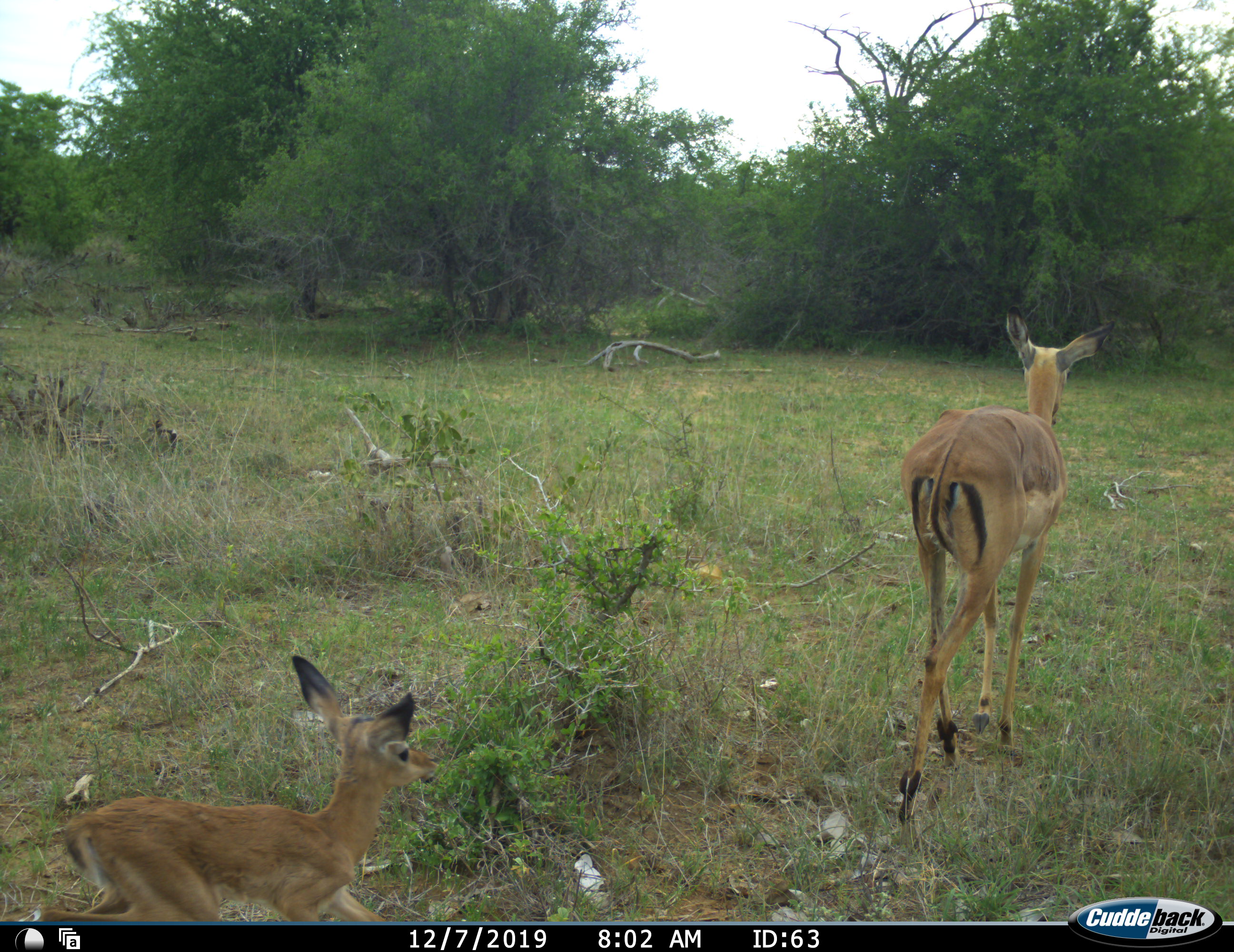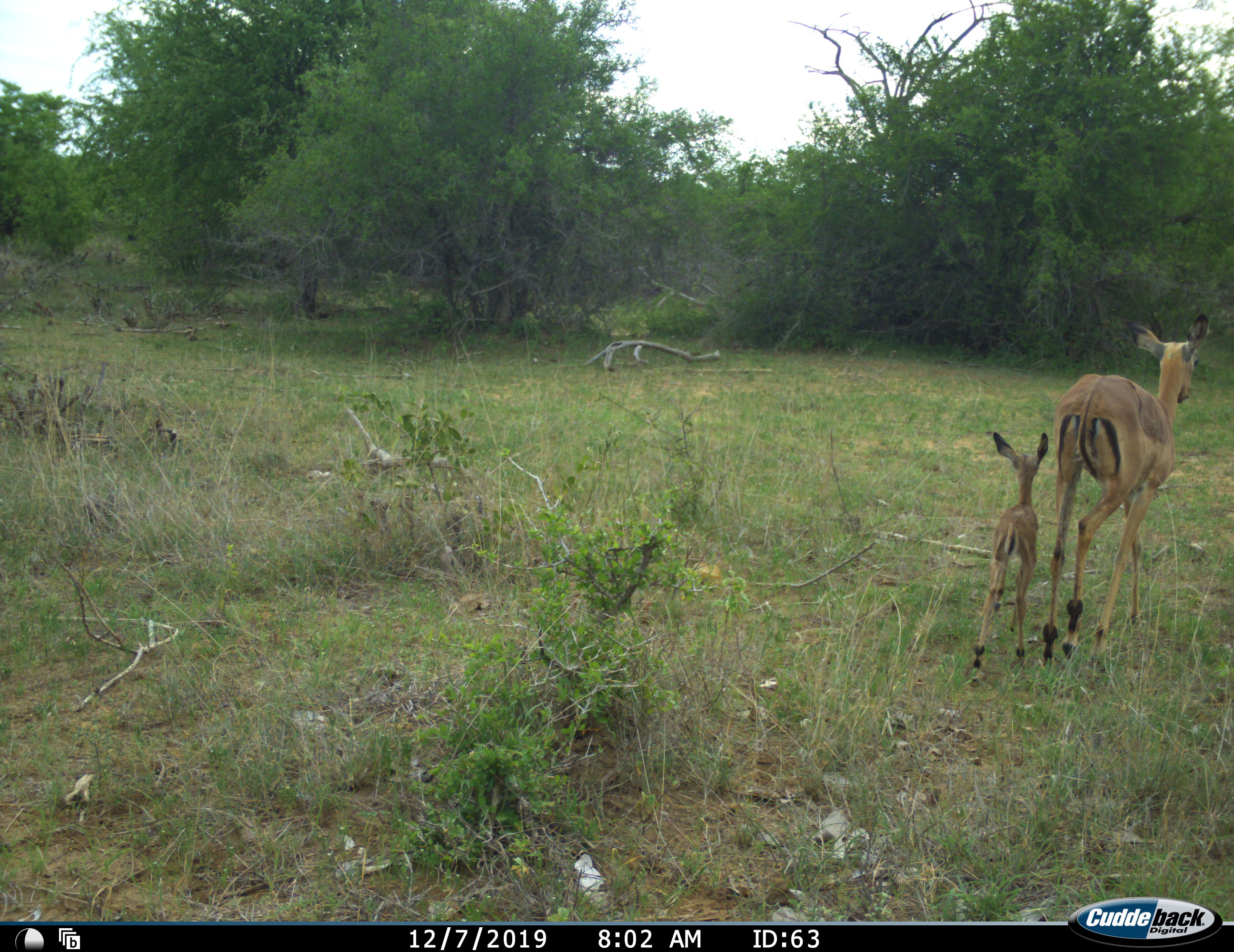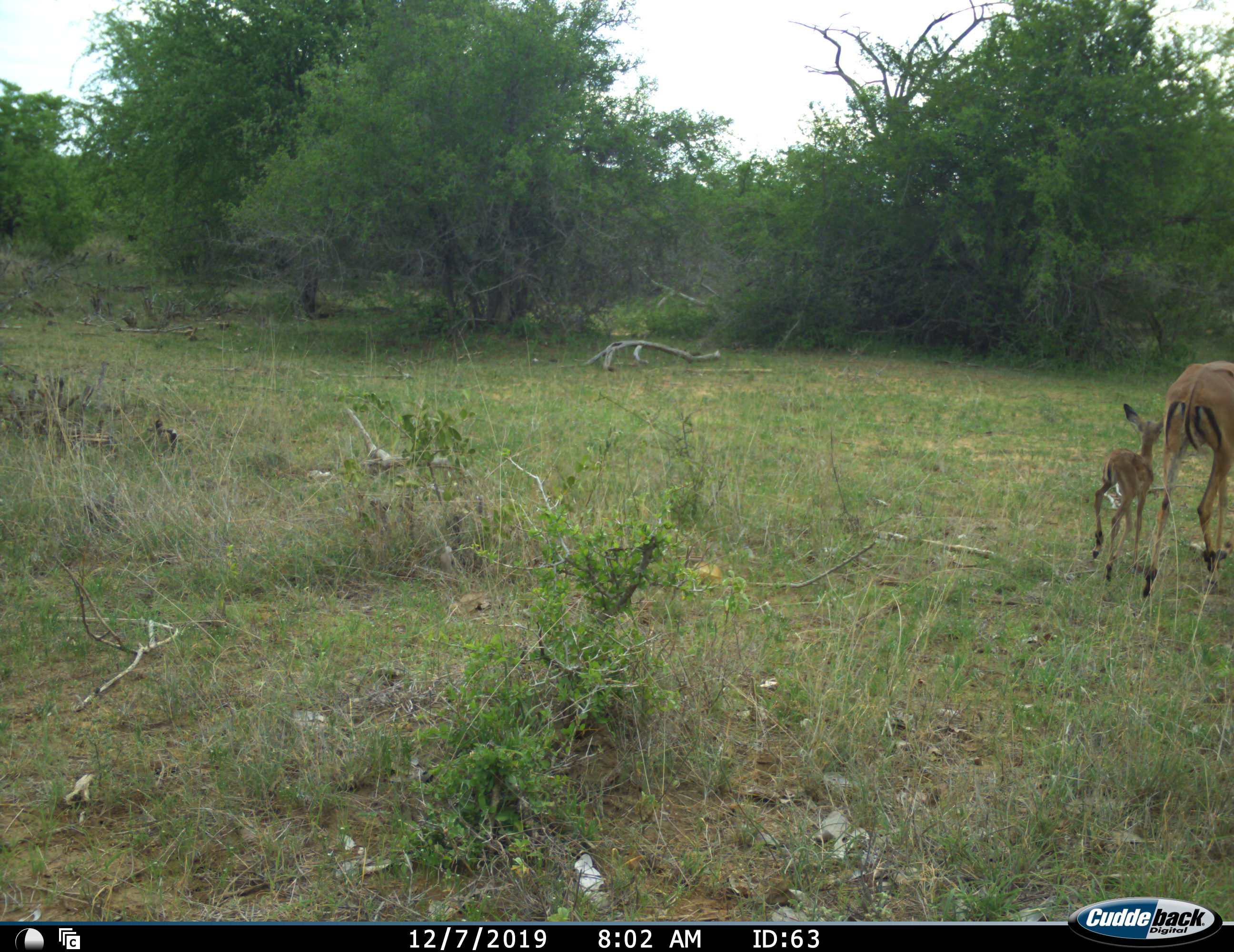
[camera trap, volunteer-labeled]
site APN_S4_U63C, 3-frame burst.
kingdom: Animalia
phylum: Chordata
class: Mammalia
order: Artiodactyla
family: Bovidae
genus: Aepyceros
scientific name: Aepyceros melampus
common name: impala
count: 2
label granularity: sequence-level